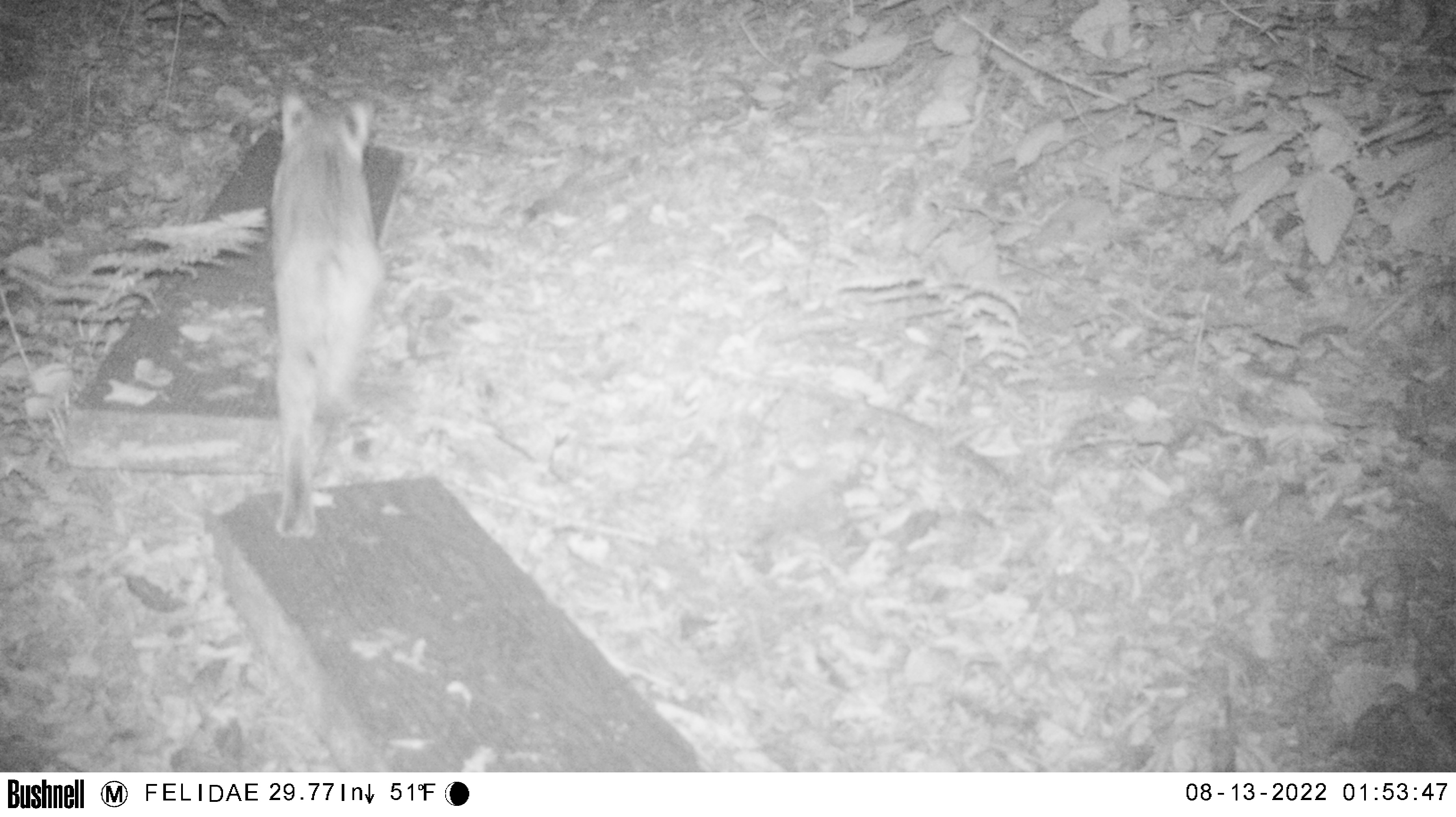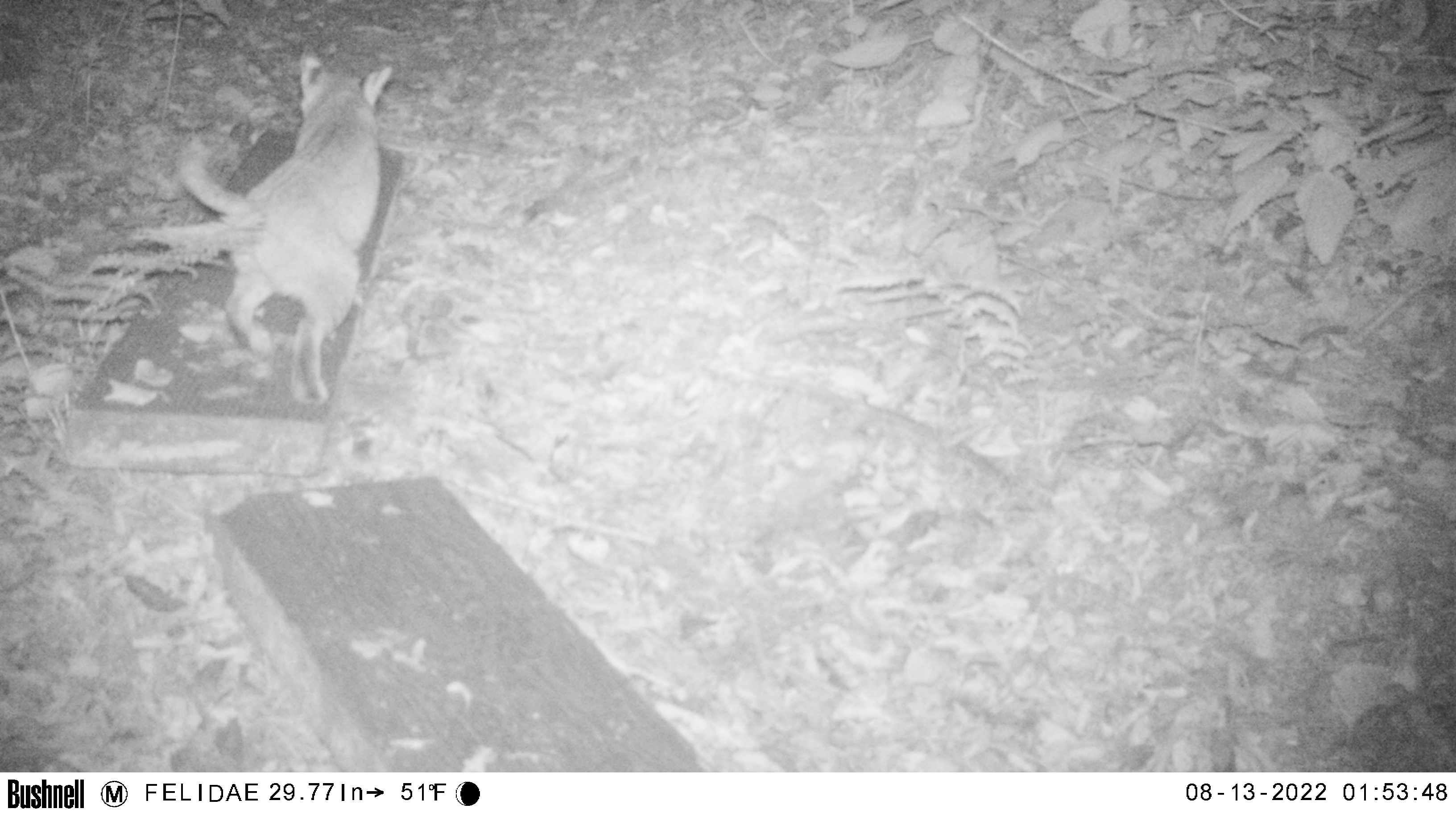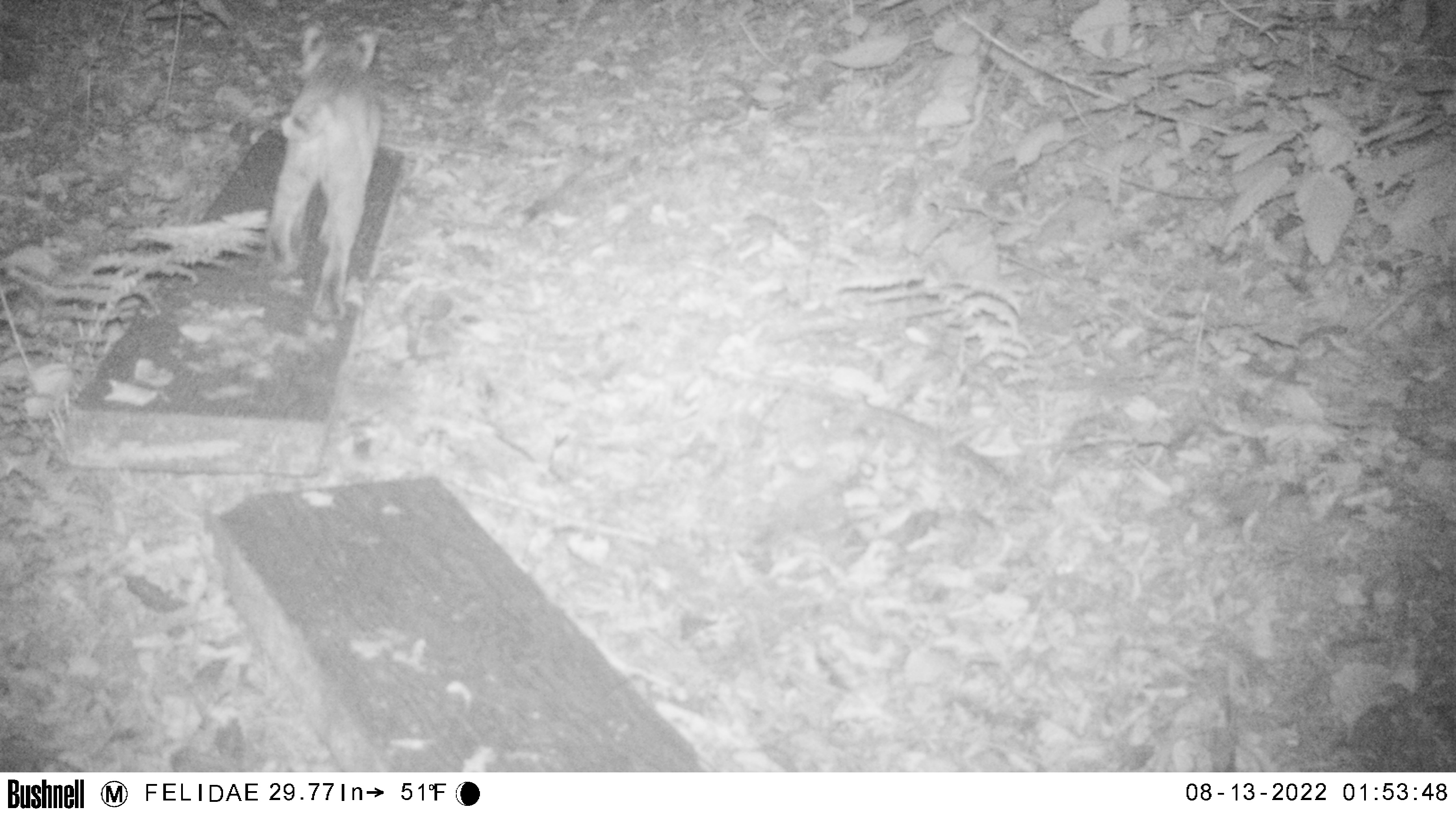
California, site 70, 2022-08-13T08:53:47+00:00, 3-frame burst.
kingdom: Animalia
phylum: Chordata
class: Mammalia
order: Carnivora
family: Felidae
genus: Lynx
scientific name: Lynx rufus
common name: bobcat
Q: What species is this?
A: Bobcat (Lynx rufus).